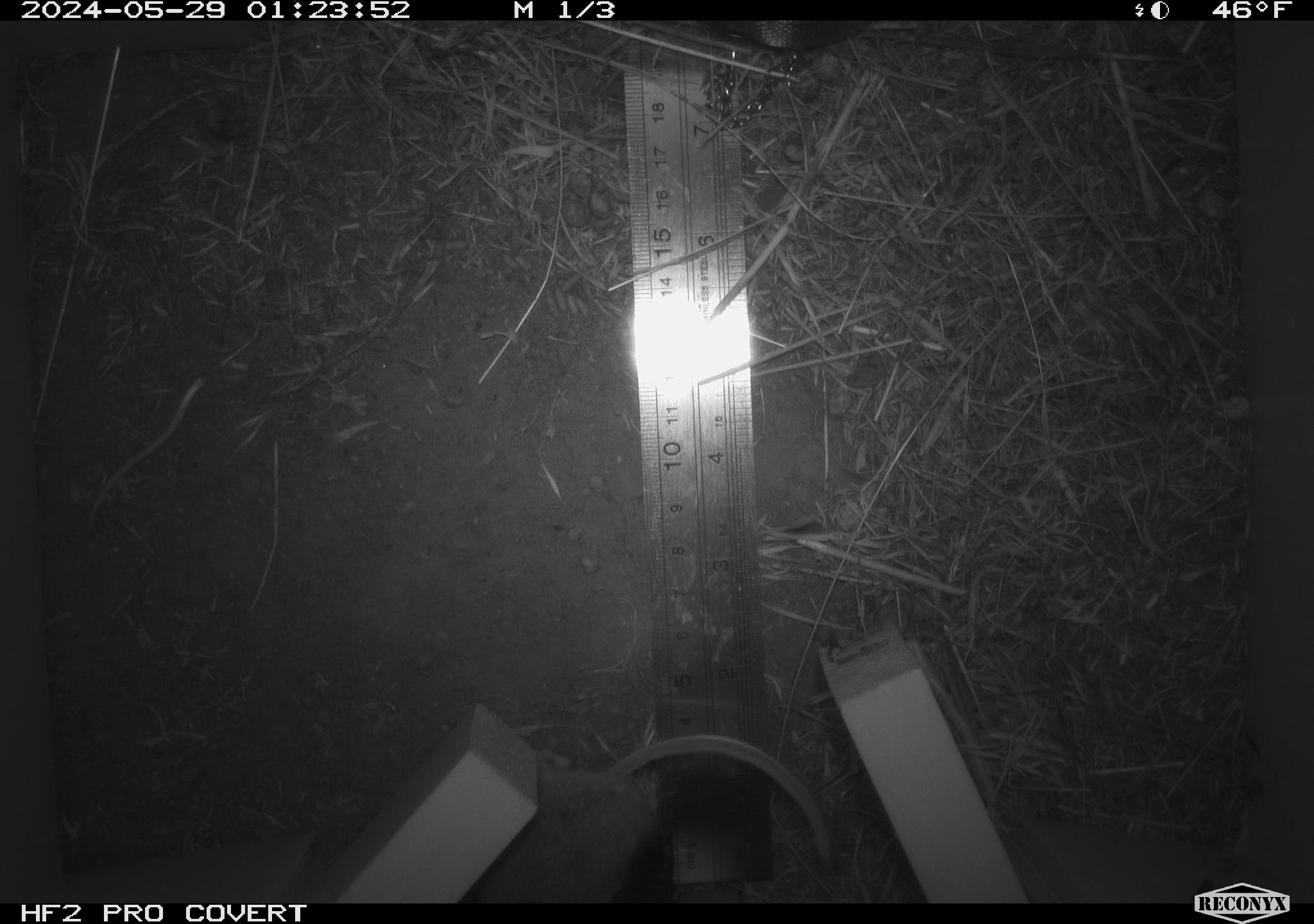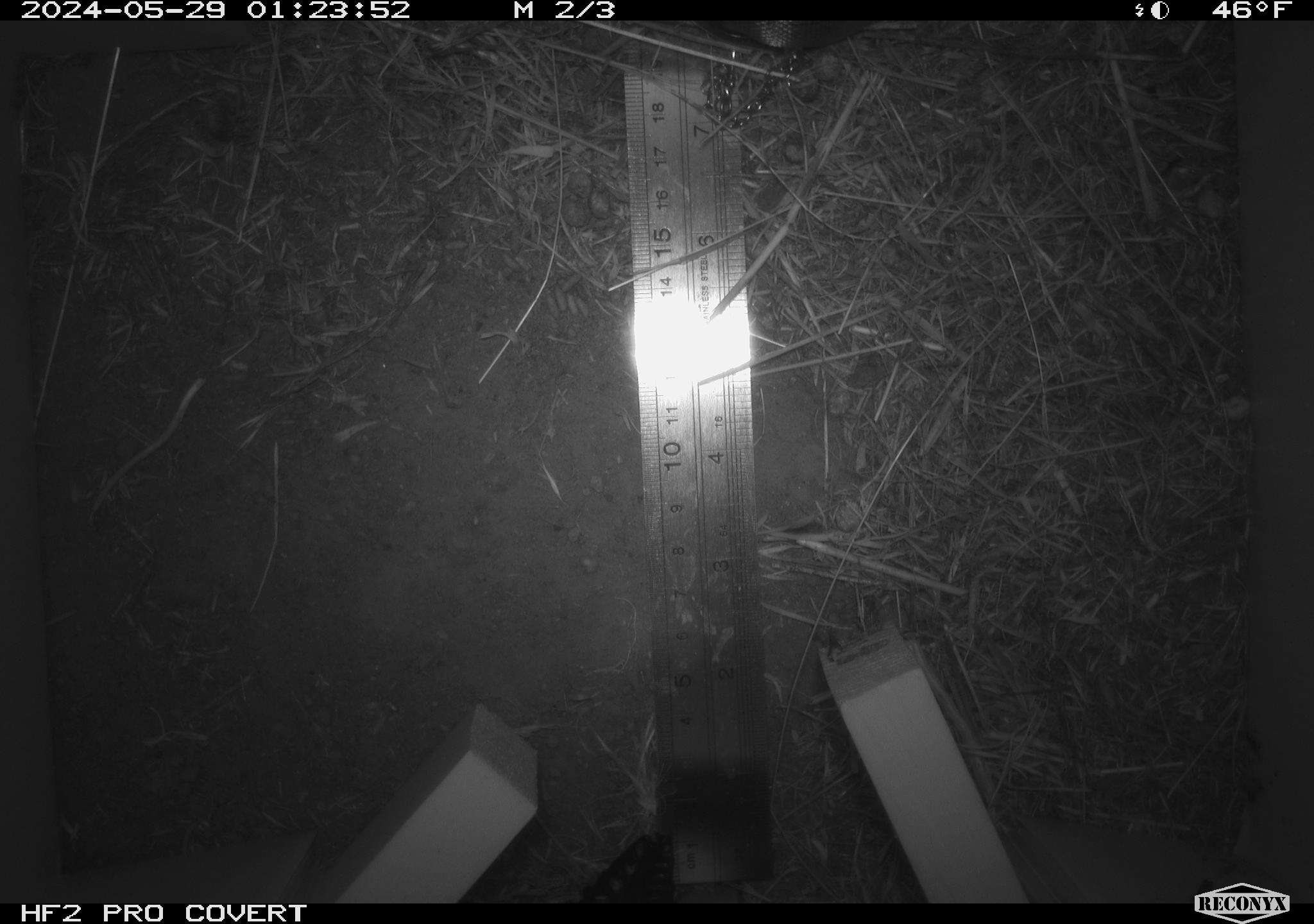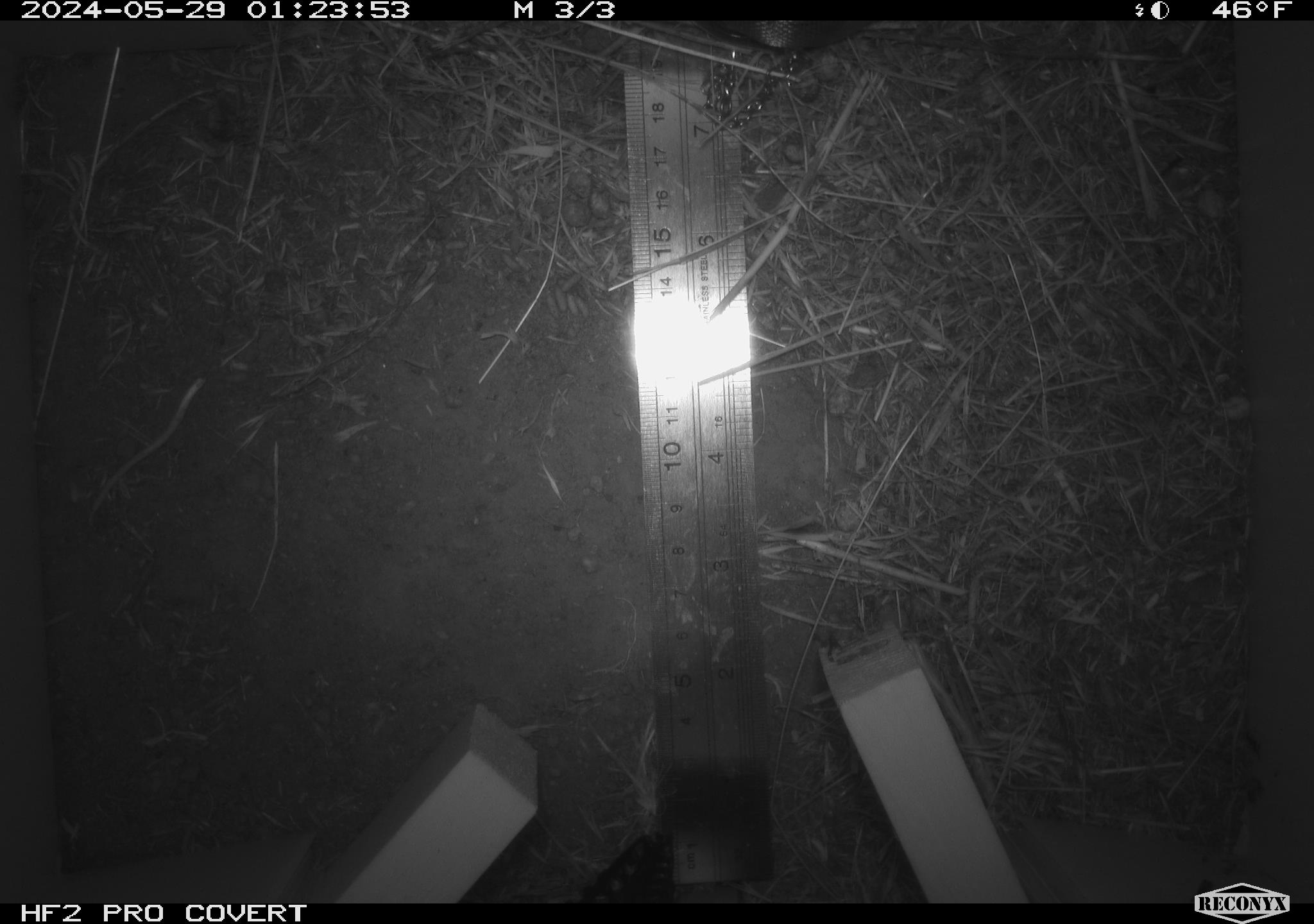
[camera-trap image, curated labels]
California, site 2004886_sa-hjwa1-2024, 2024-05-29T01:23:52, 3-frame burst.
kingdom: Animalia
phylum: Chordata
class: Mammalia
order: Rodentia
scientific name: Rodentia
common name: rodent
Rodent (Rodentia).